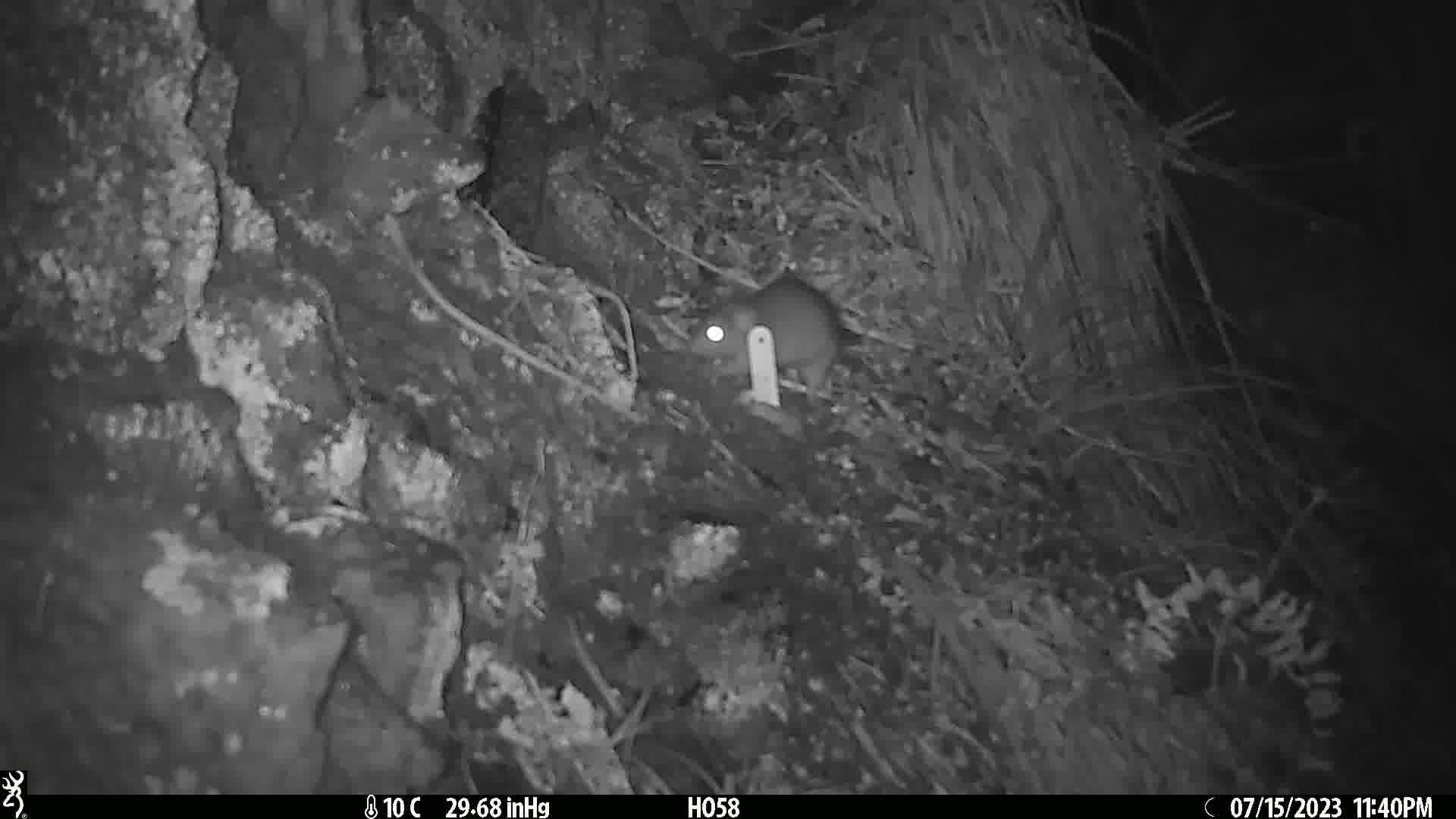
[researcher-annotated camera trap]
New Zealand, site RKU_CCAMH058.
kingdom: Animalia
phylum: Chordata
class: Mammalia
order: Rodentia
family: Muridae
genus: Rattus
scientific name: Rattus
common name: rat